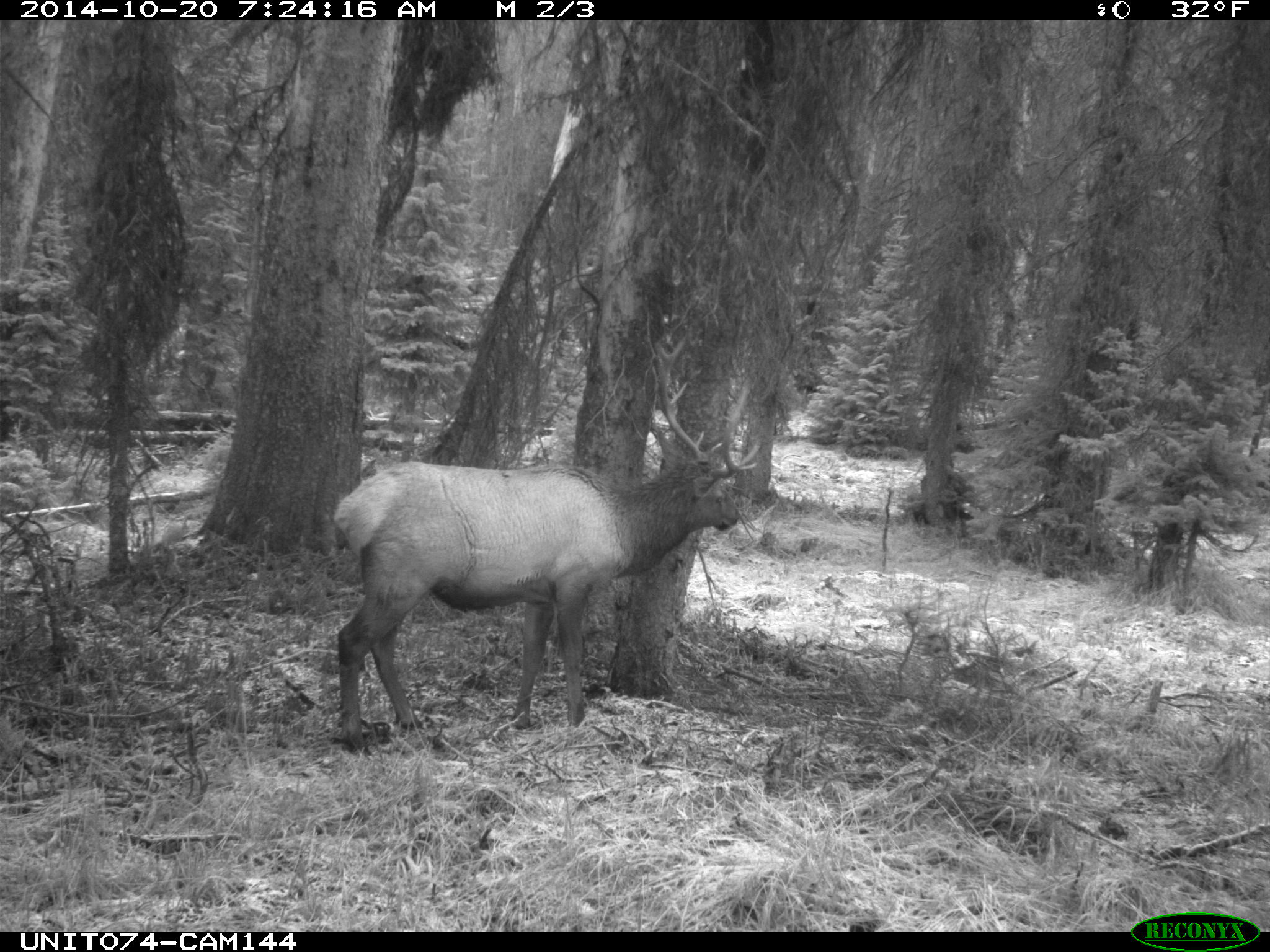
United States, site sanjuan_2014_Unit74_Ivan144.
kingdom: Animalia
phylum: Chordata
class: Mammalia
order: Artiodactyla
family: Cervidae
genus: Cervus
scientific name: Cervus elaphus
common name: red deer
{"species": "Cervus elaphus (red deer)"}